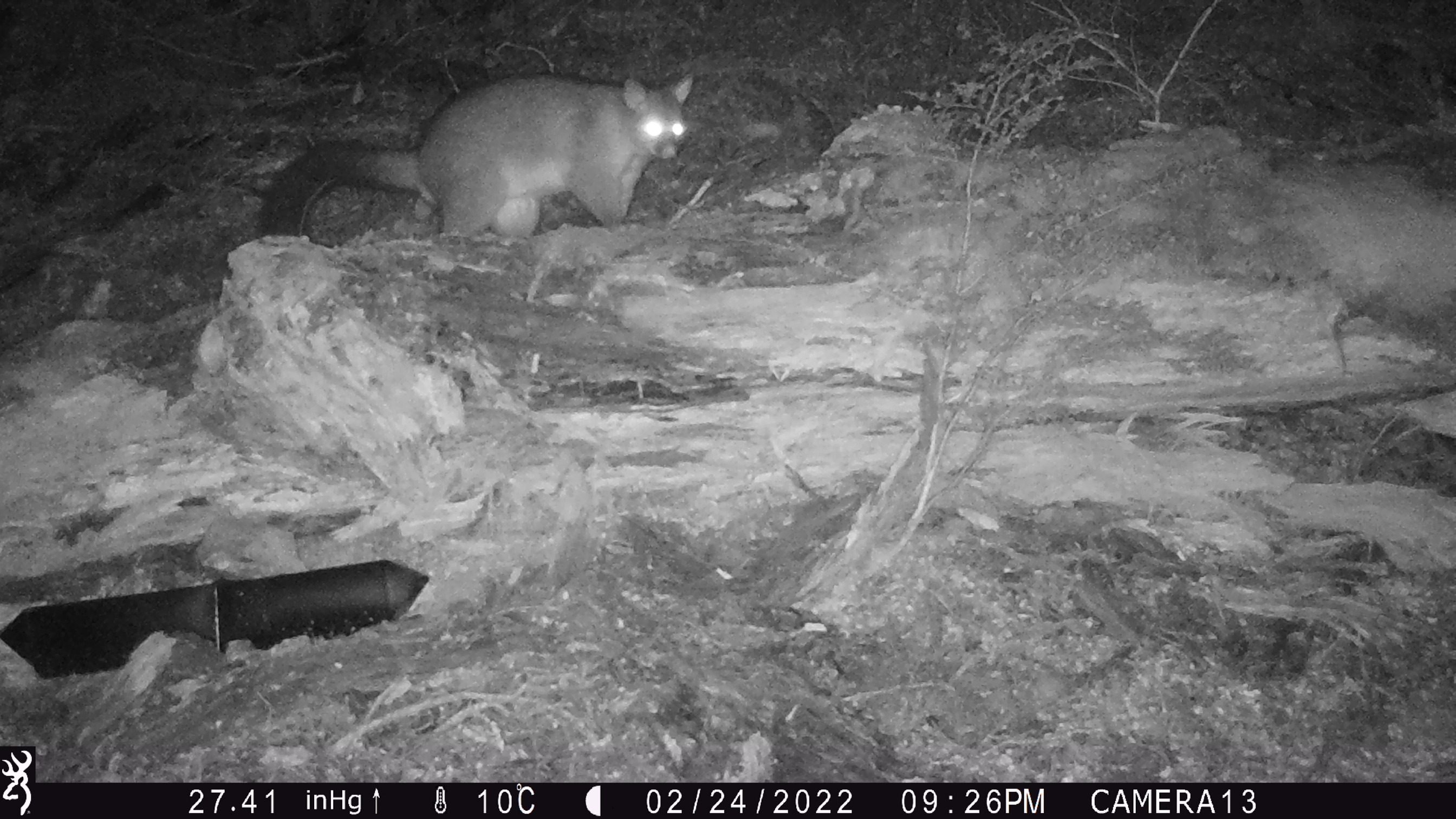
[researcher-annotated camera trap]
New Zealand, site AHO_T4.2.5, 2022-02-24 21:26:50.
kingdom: Animalia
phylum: Chordata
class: Mammalia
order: Diprotodontia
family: Phalangeridae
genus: Trichosurus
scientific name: Trichosurus vulpecula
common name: common brushtail possum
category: possum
Possum (common brushtail possum) (Trichosurus vulpecula).